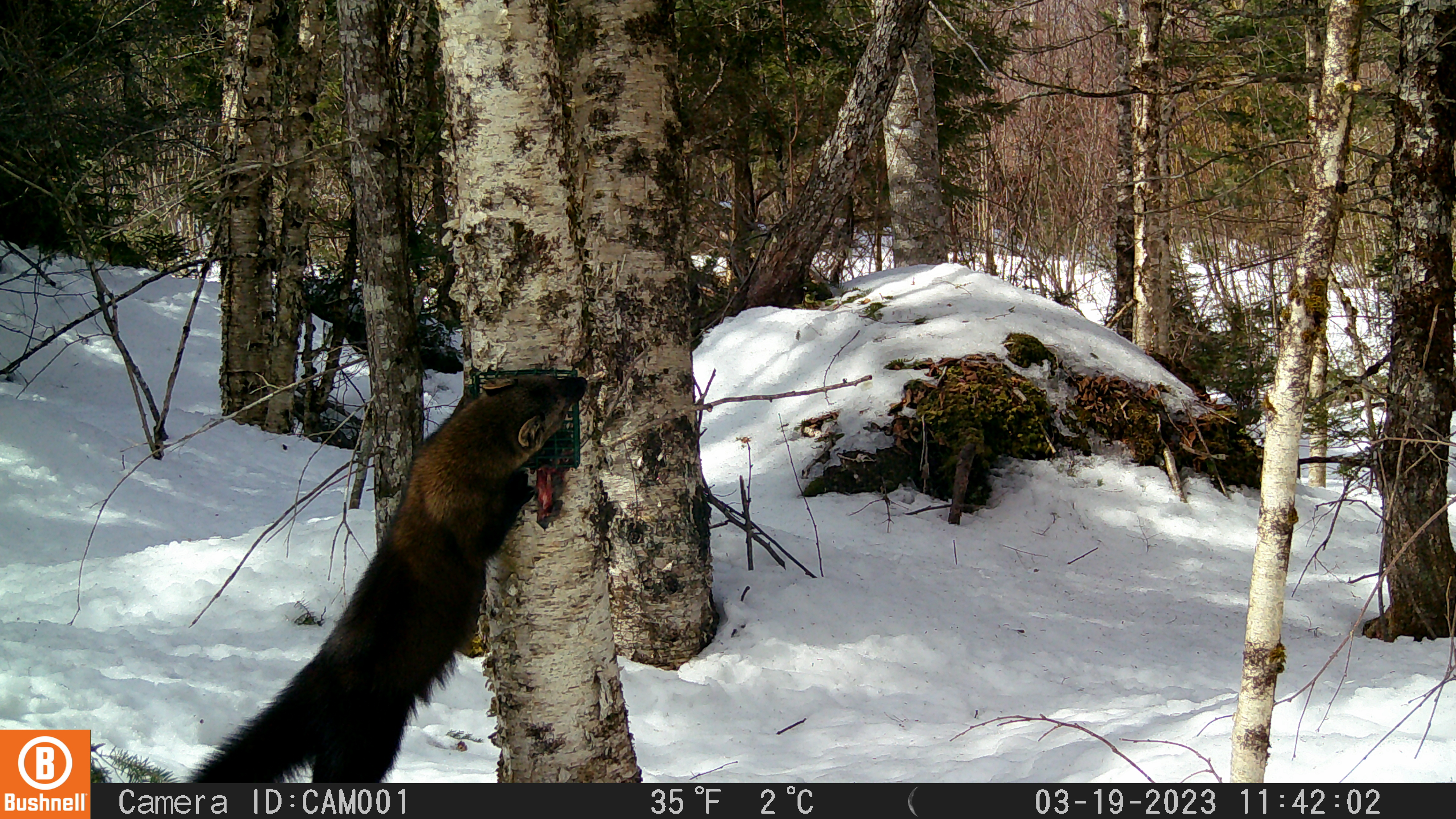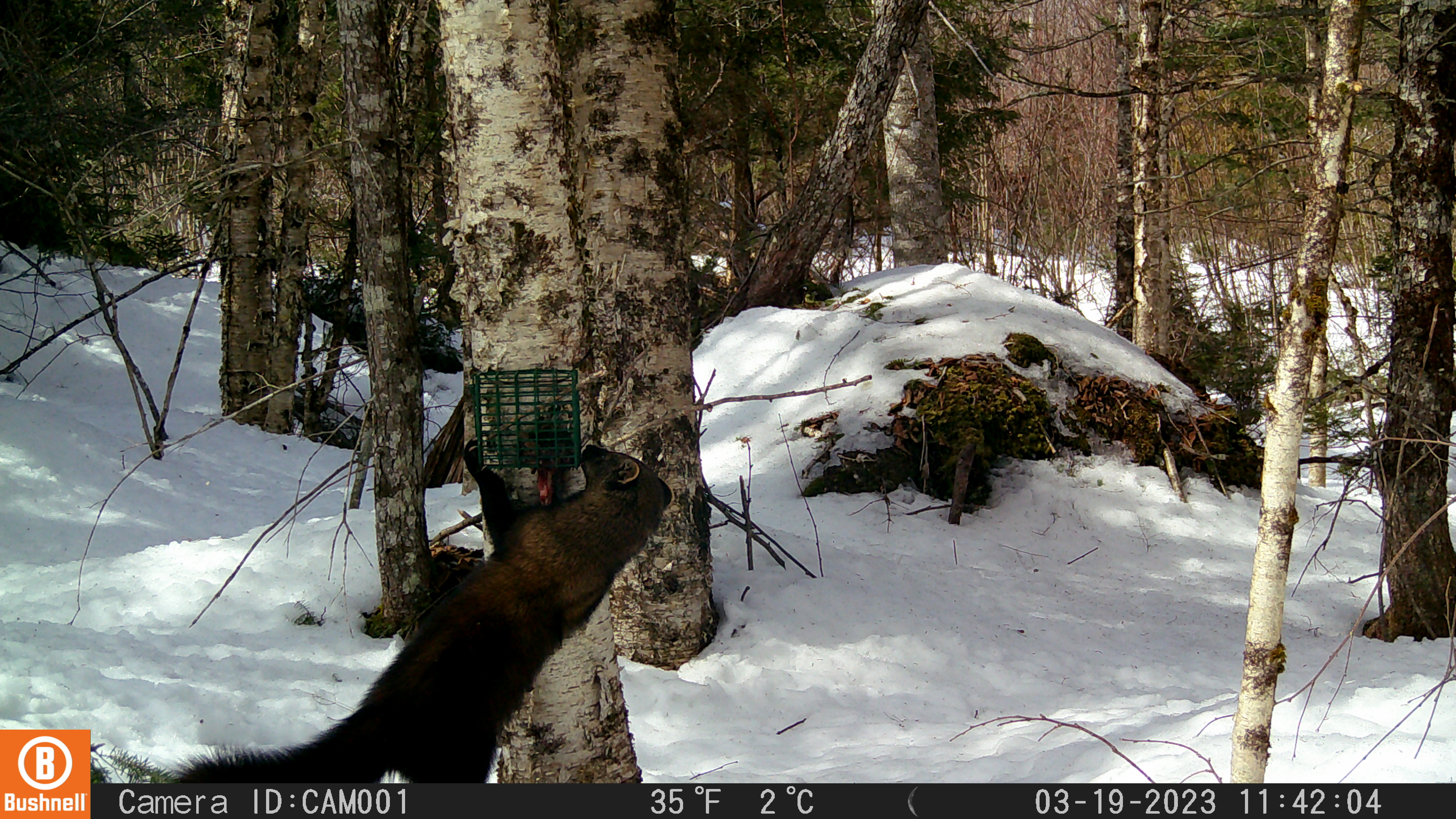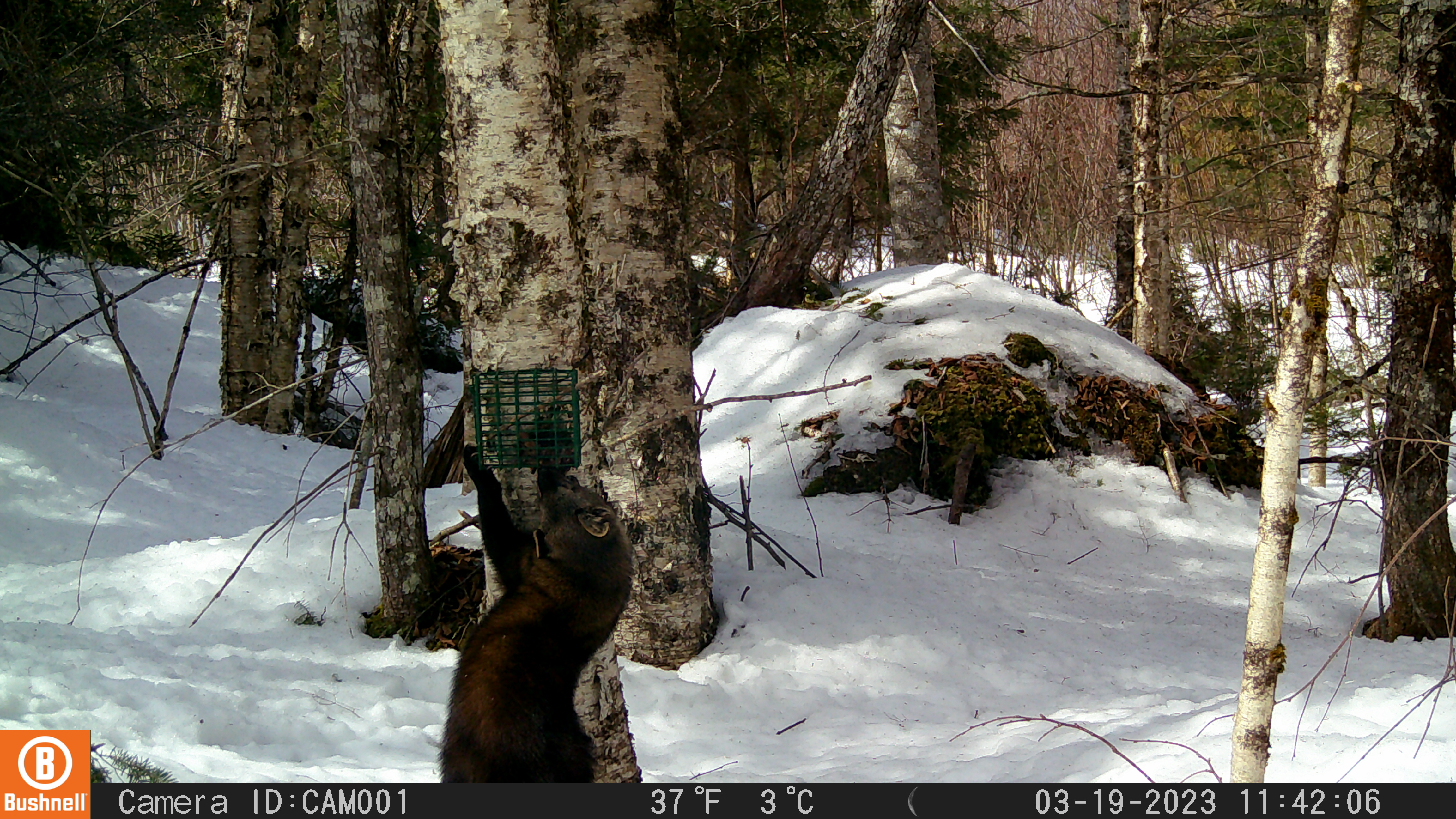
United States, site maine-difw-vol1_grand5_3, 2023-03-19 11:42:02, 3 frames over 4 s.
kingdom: Animalia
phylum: Chordata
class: Mammalia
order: Carnivora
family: Mustelidae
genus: Pekania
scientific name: Pekania pennanti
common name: fisher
Fisher (Pekania pennanti).